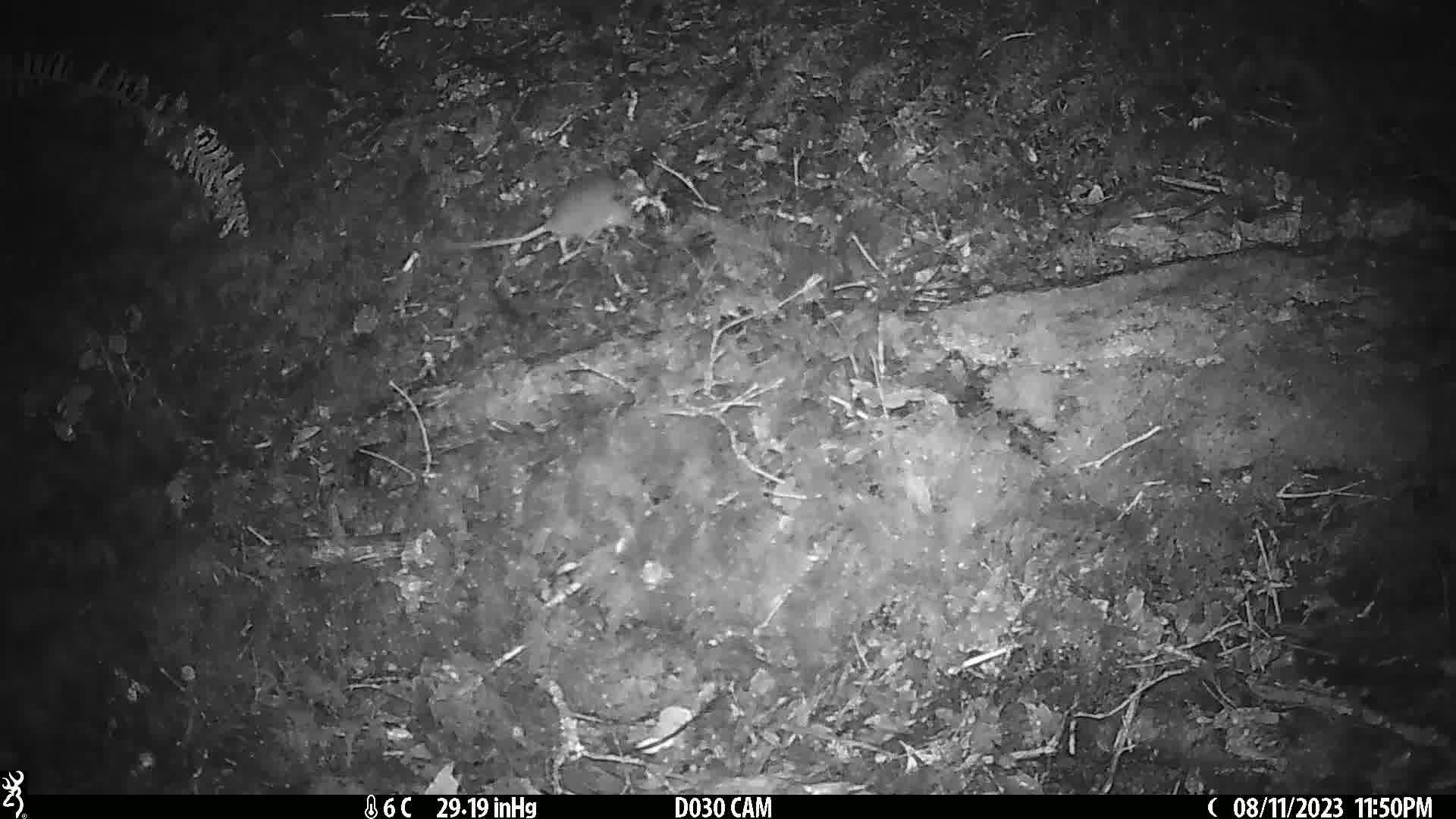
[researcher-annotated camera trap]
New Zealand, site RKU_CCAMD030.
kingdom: Animalia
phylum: Chordata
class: Mammalia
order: Rodentia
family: Muridae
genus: Rattus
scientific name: Rattus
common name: rat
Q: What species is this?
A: Rat (Rattus).